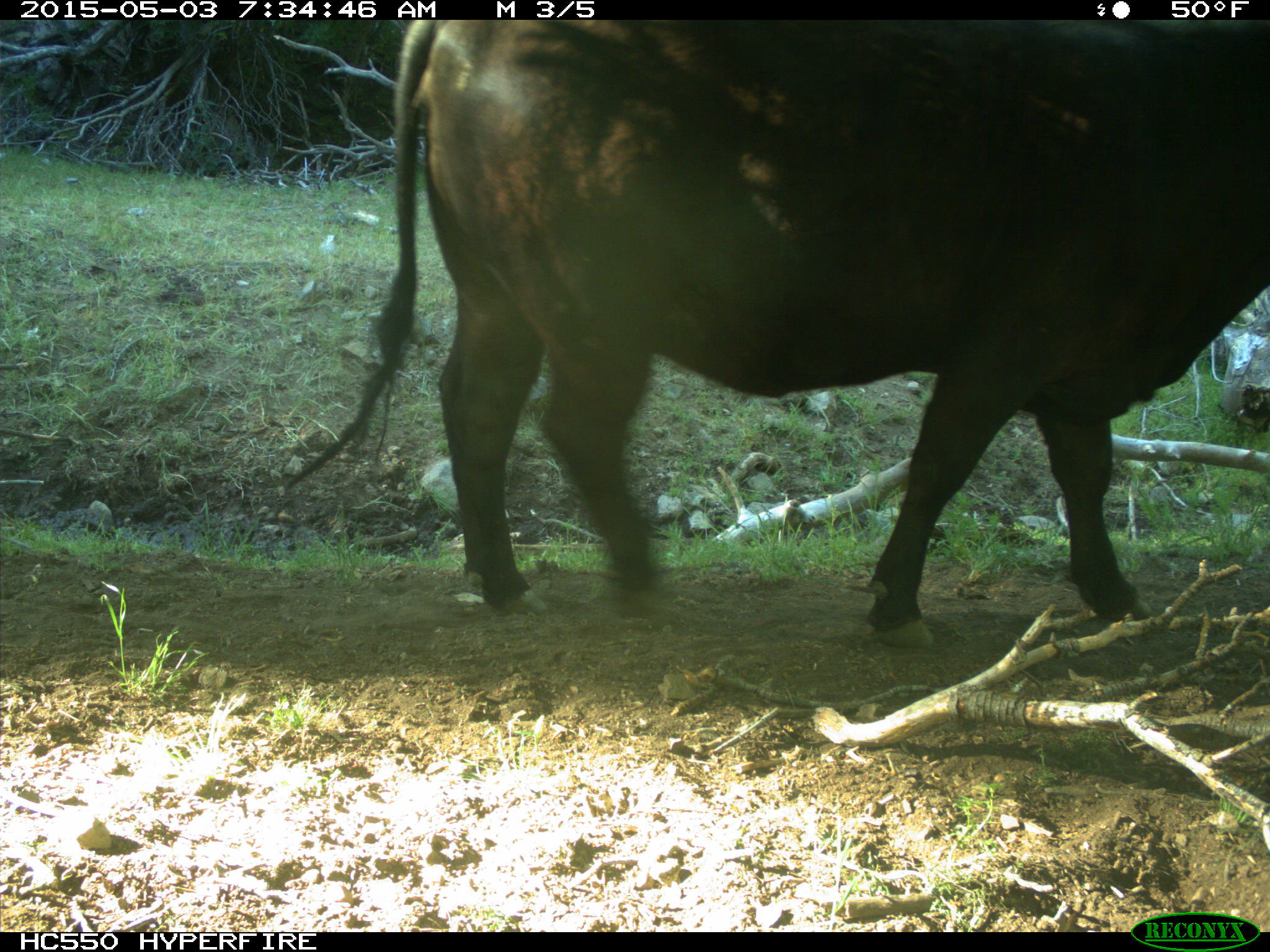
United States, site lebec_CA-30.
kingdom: Animalia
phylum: Chordata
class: Mammalia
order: Artiodactyla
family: Bovidae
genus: Bos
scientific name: Bos taurus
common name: domestic cow